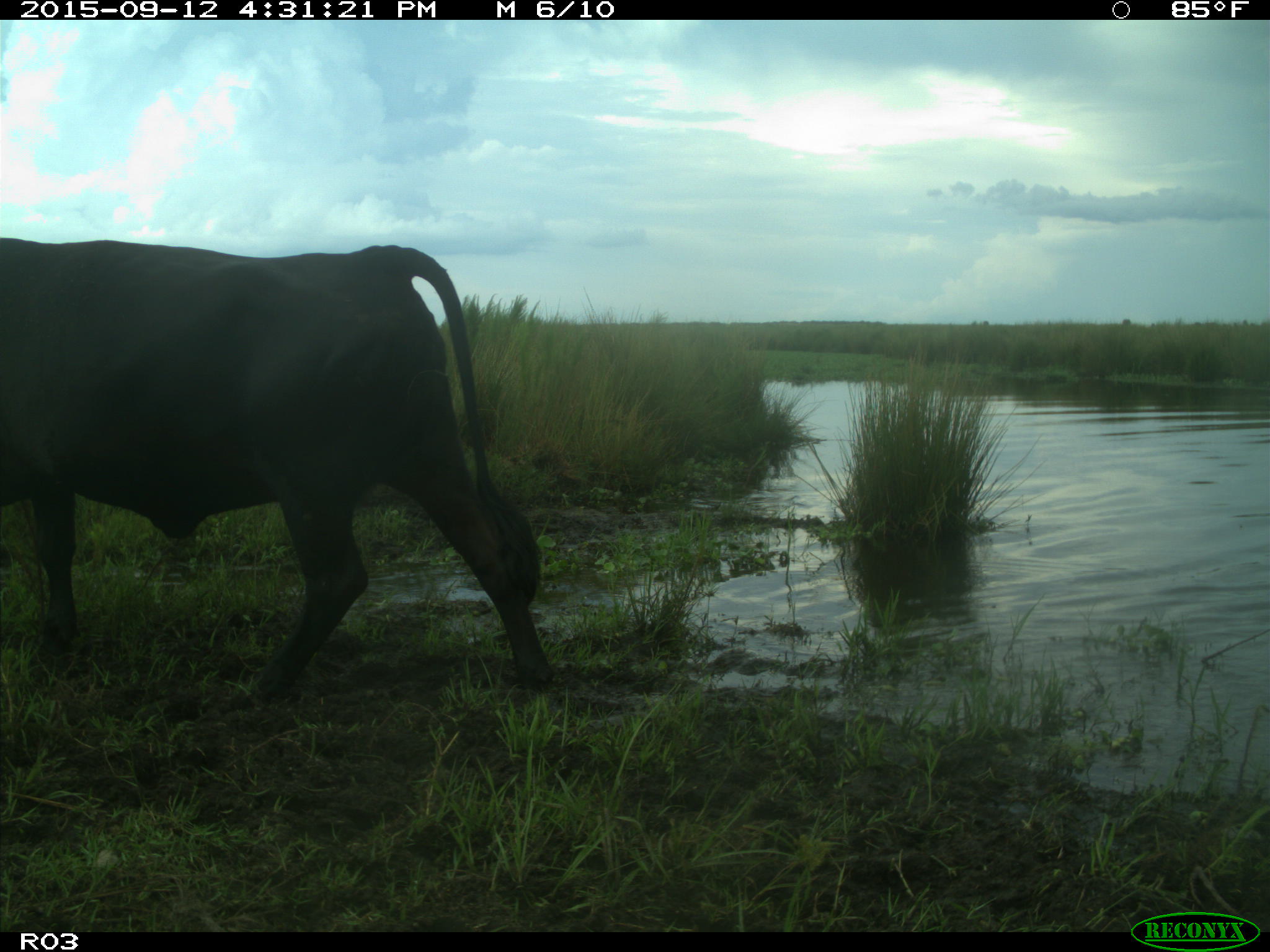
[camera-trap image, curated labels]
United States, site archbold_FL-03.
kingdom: Animalia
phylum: Chordata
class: Mammalia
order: Artiodactyla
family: Bovidae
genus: Bos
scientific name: Bos taurus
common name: domestic cow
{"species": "Bos taurus (domestic cow)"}